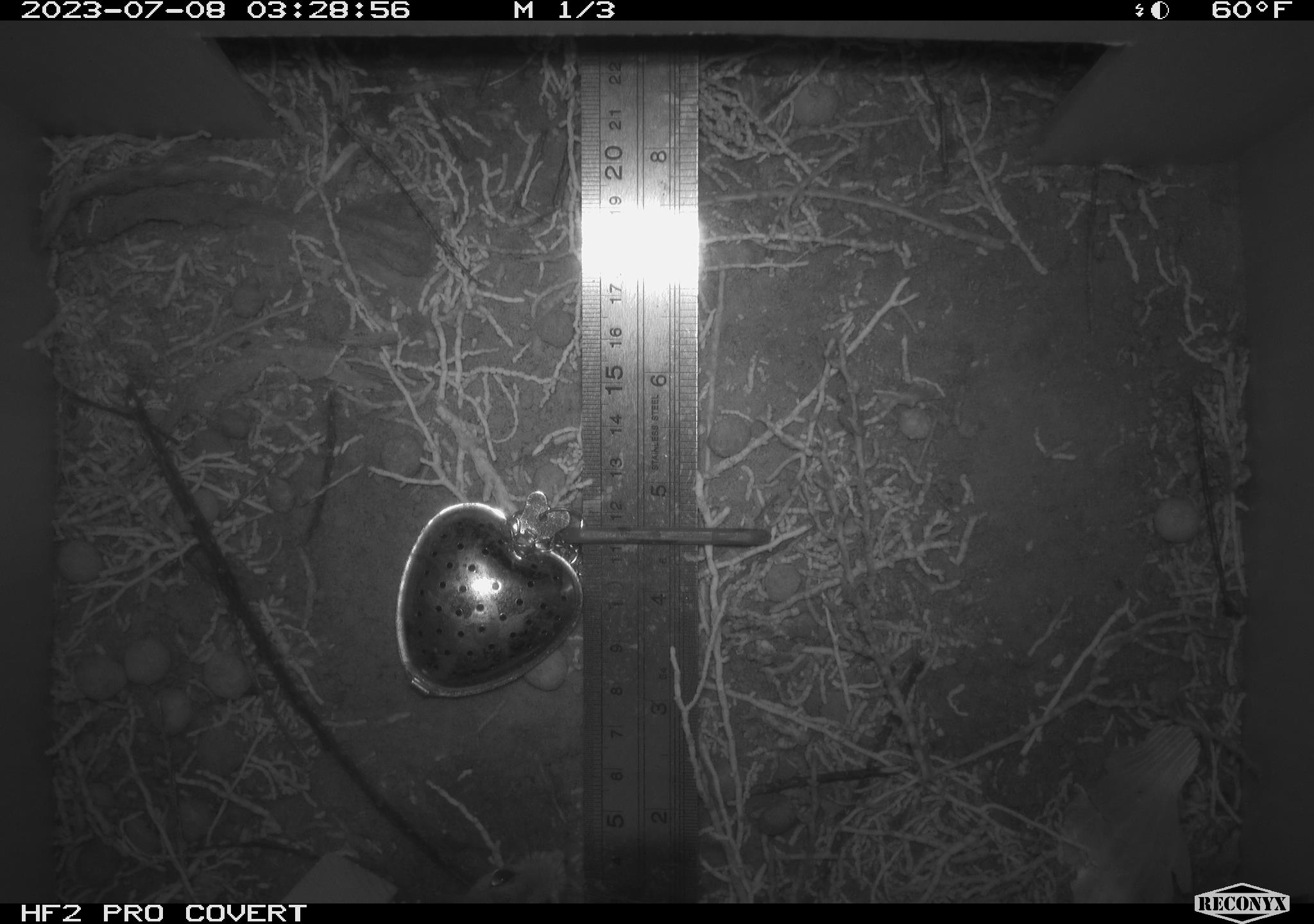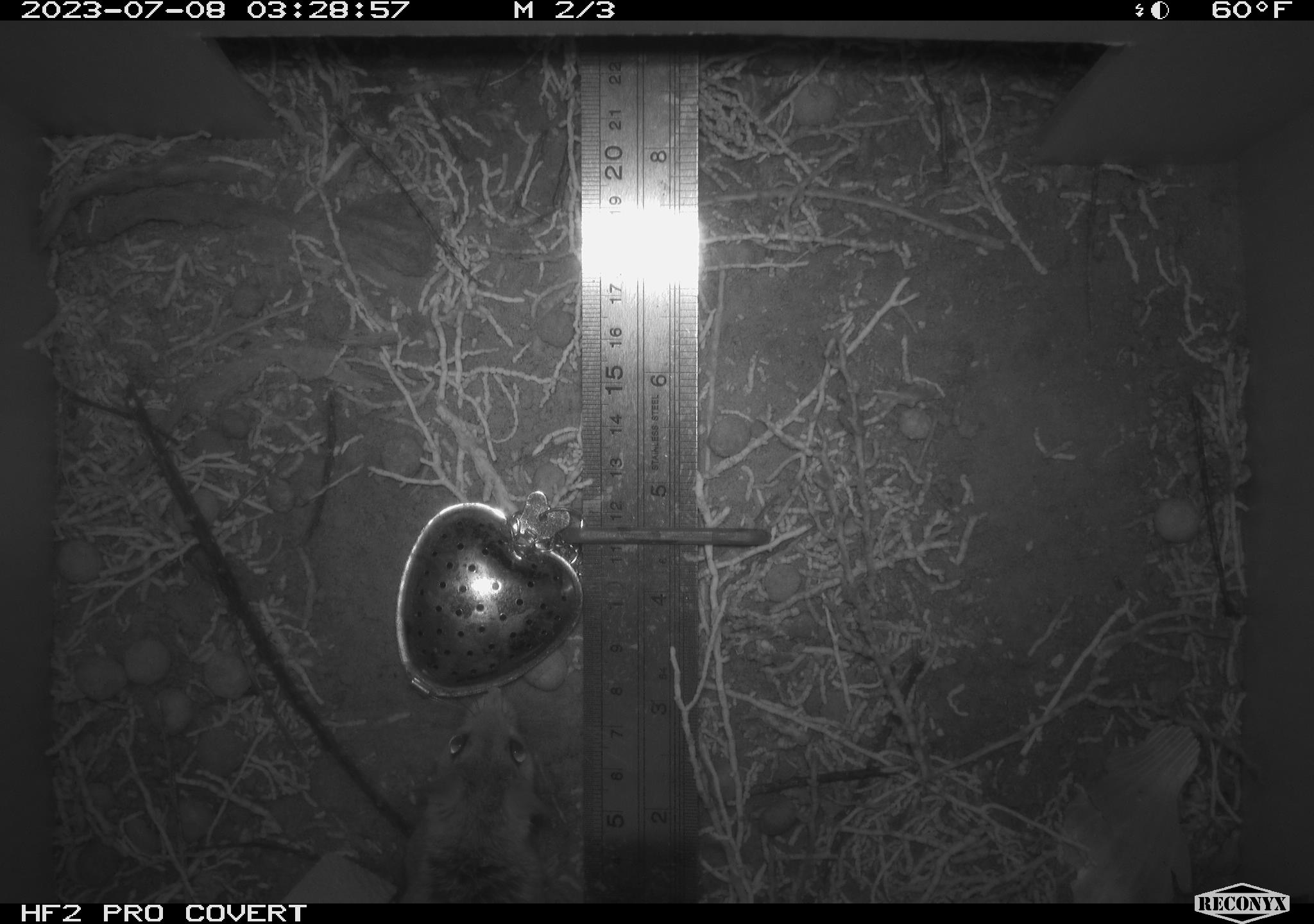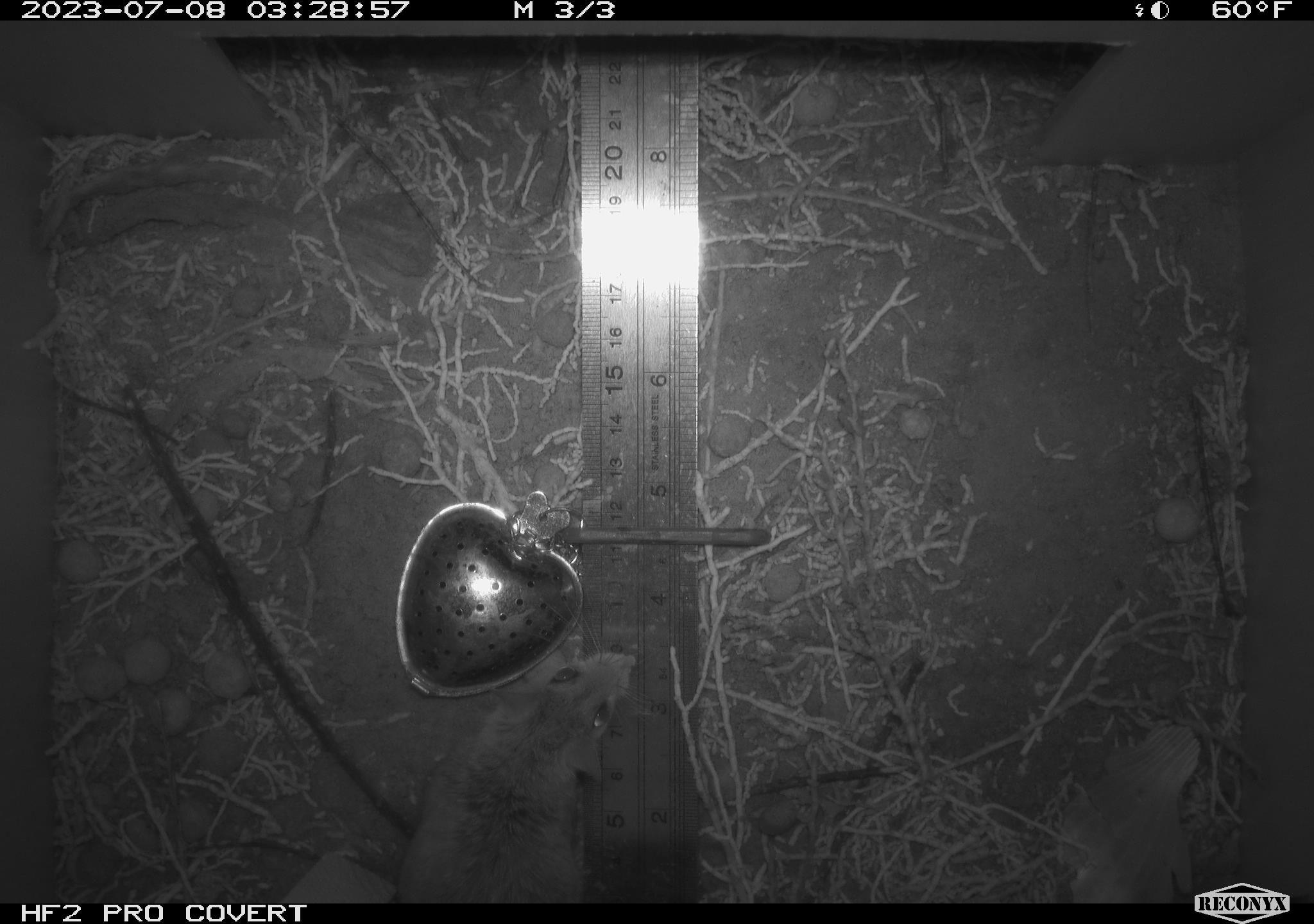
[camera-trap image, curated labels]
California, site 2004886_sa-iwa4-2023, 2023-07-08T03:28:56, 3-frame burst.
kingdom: Animalia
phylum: Chordata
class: Mammalia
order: Rodentia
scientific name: Rodentia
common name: mouse species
Mouse species (Rodentia).